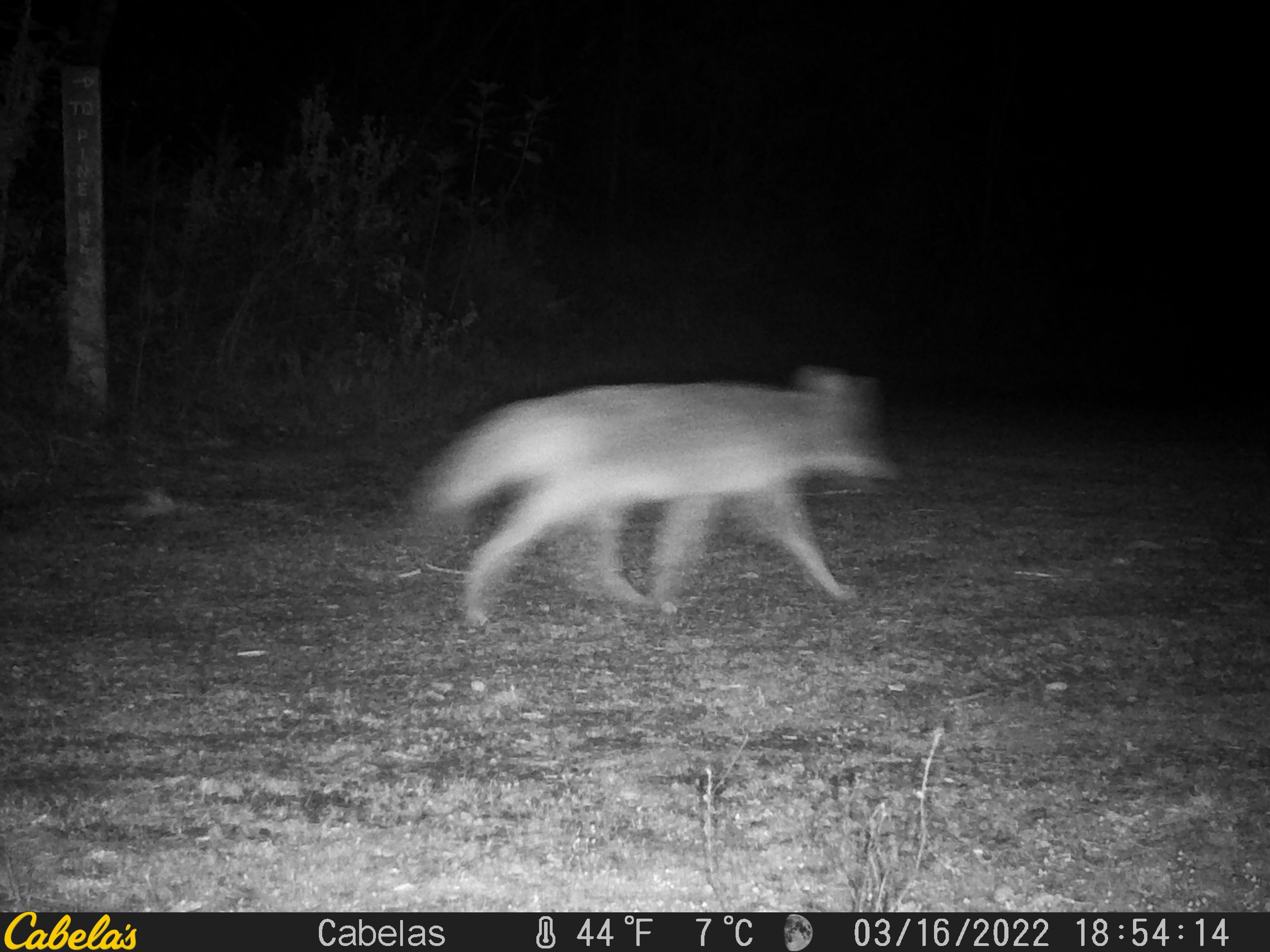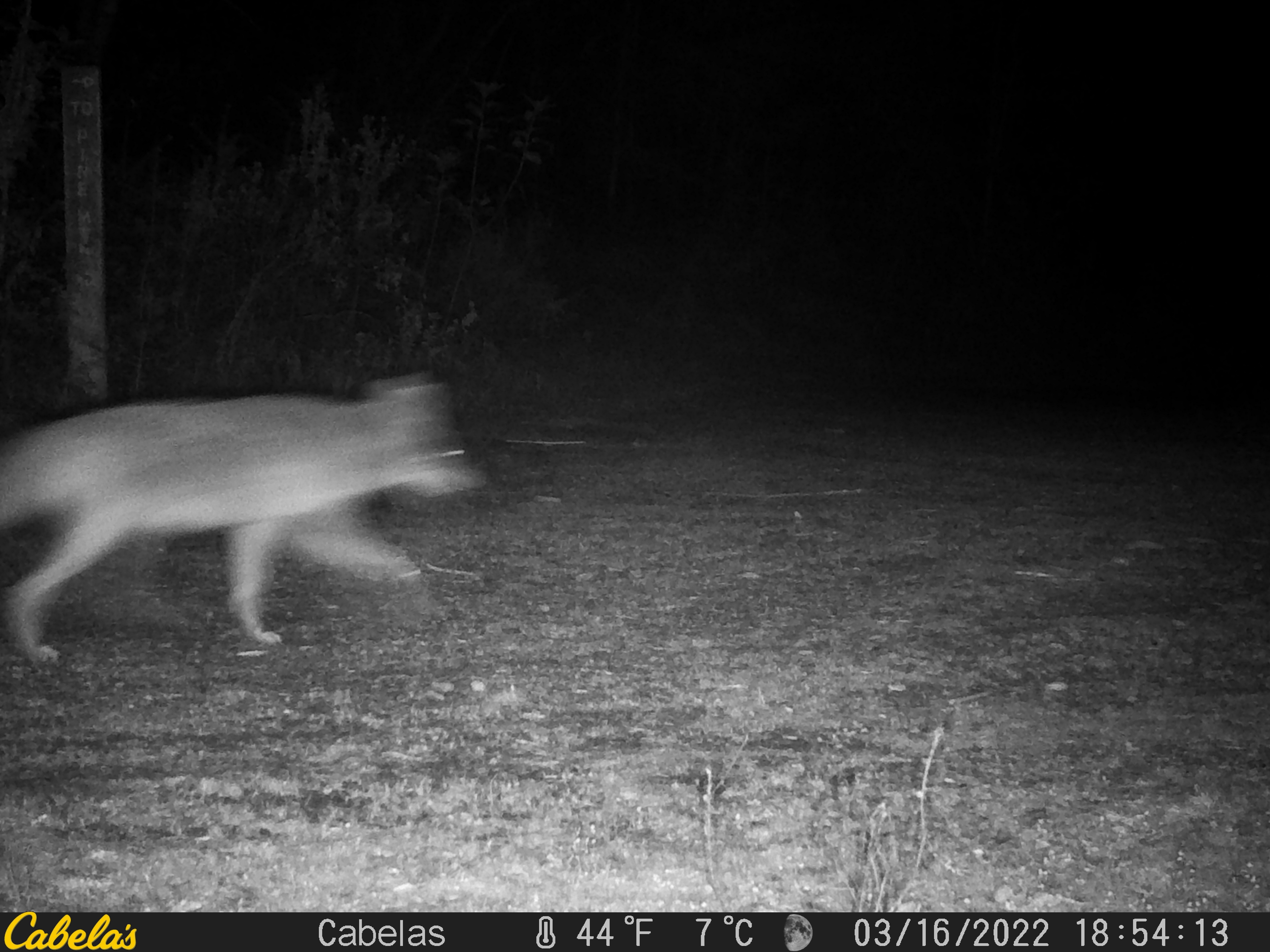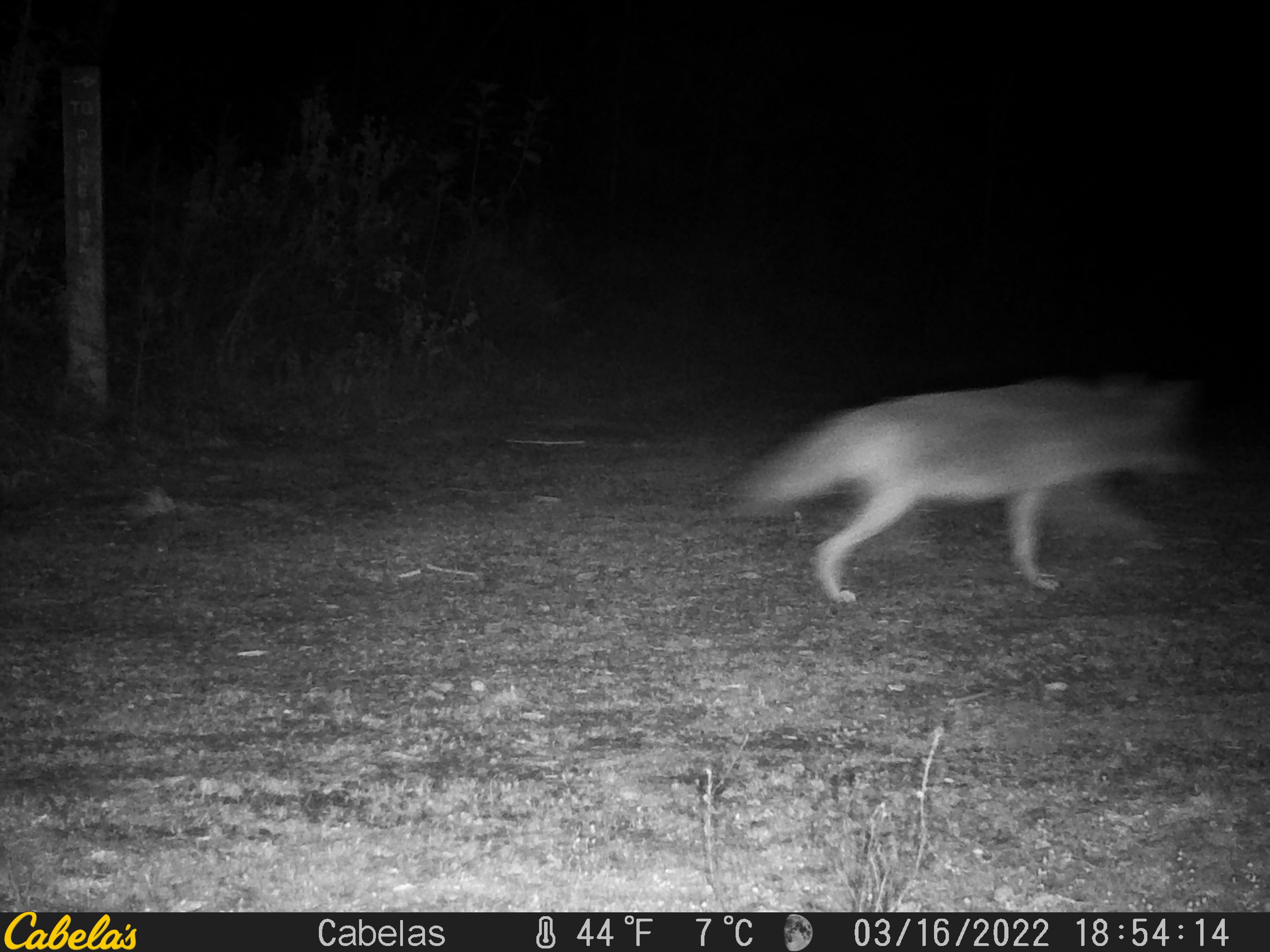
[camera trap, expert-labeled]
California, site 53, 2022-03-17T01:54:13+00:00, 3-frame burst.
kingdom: Animalia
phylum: Chordata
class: Mammalia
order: Carnivora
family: Canidae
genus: Canis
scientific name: Canis latrans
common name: coyote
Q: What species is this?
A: Coyote (Canis latrans).